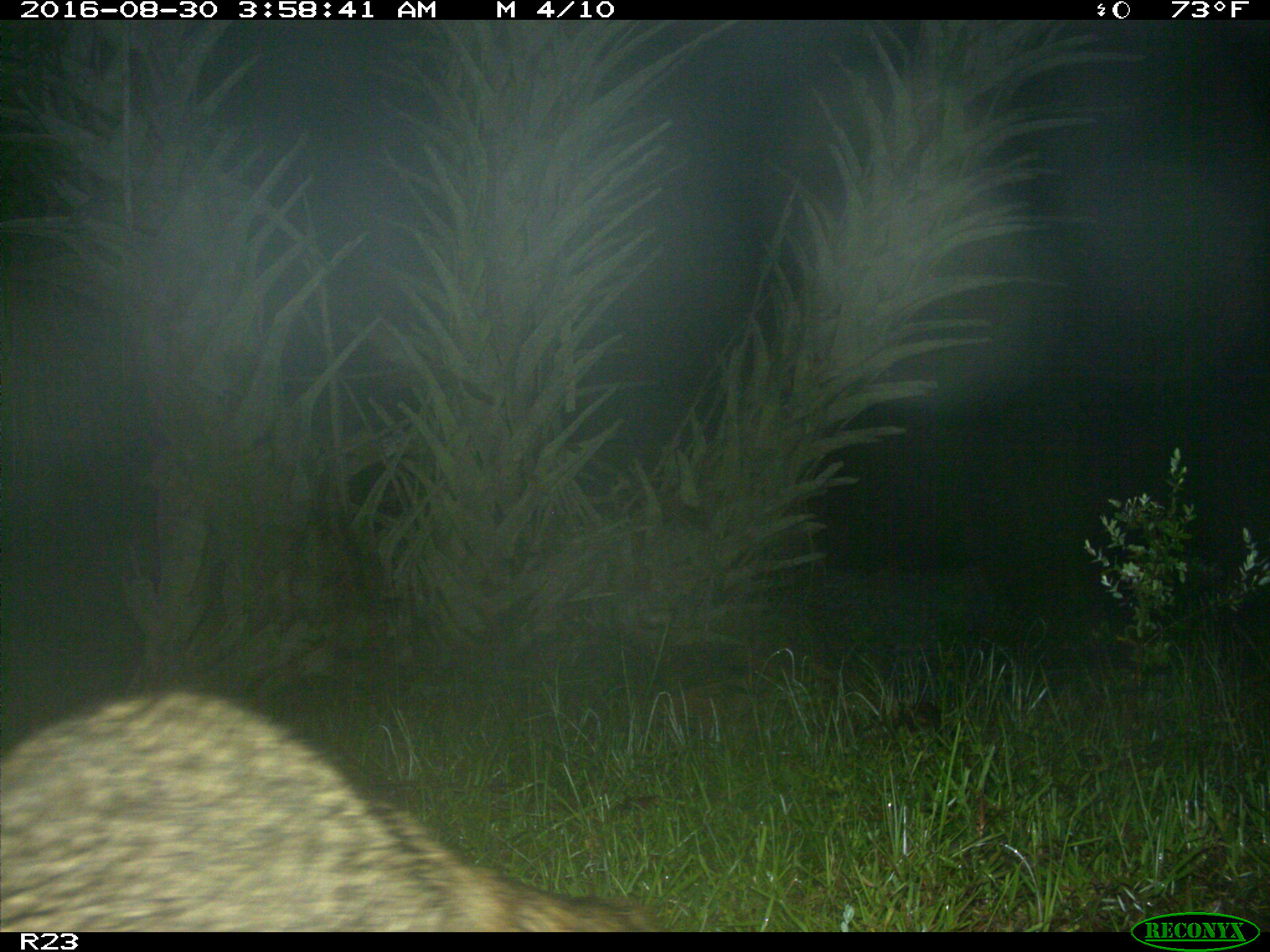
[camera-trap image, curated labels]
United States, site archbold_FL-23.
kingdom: Animalia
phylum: Chordata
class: Mammalia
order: Carnivora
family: Procyonidae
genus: Procyon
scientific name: Procyon lotor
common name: common raccoon